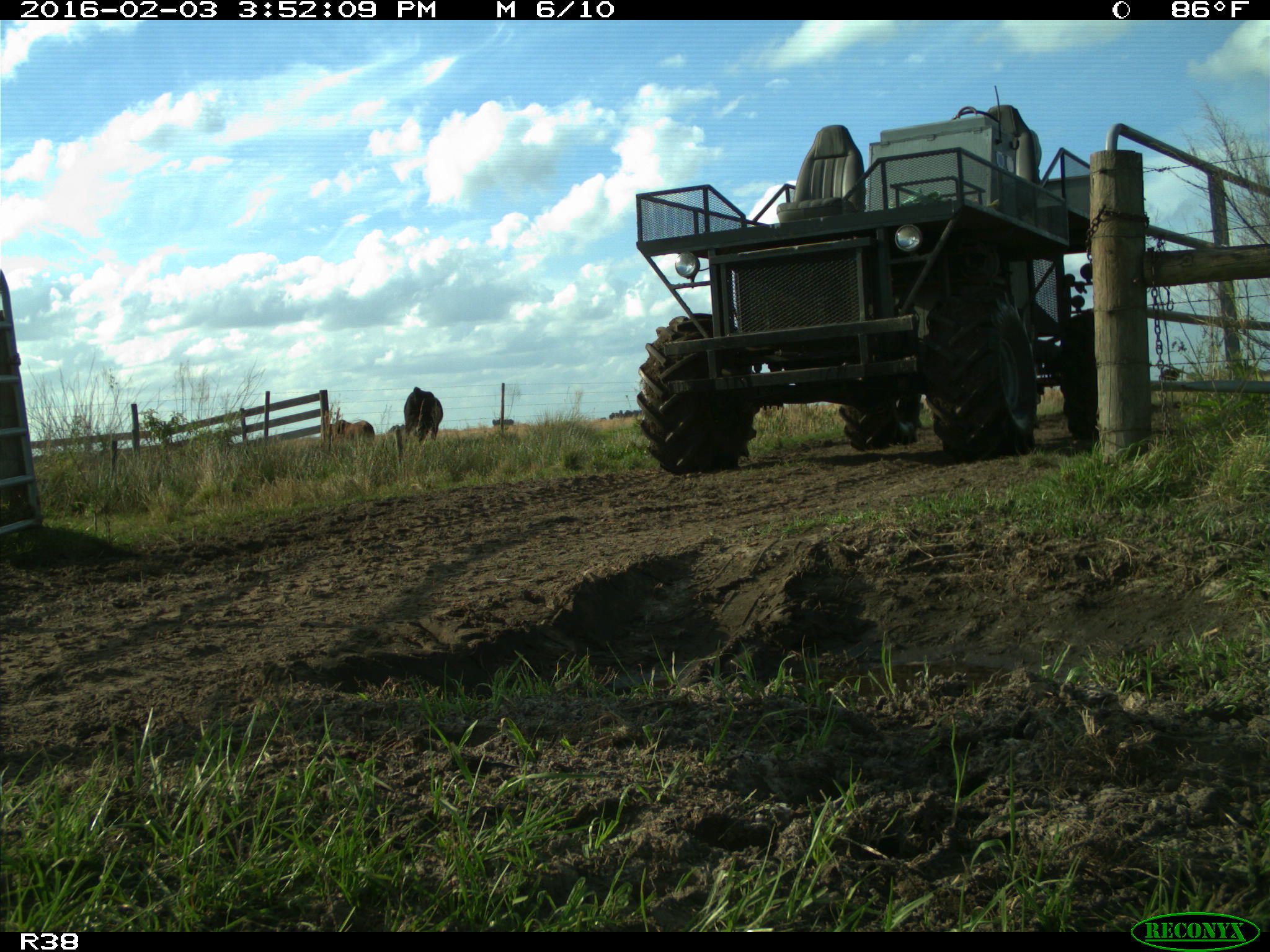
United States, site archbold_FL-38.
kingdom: Animalia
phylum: Chordata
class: Mammalia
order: Artiodactyla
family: Bovidae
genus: Bos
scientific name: Bos taurus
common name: domestic cow